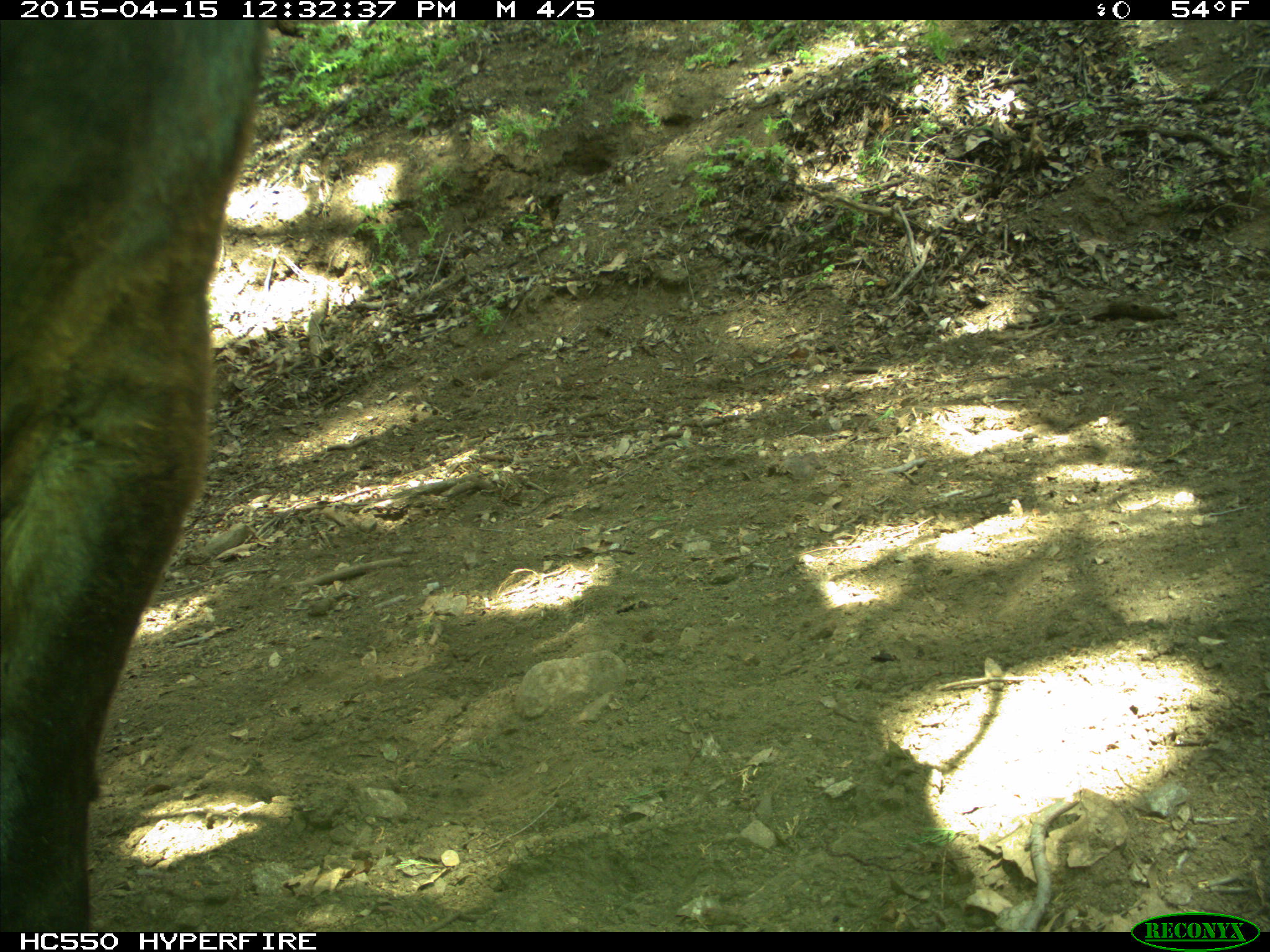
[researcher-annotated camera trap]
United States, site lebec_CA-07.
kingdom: Animalia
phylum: Chordata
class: Mammalia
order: Artiodactyla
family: Bovidae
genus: Bos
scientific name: Bos taurus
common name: domestic cow